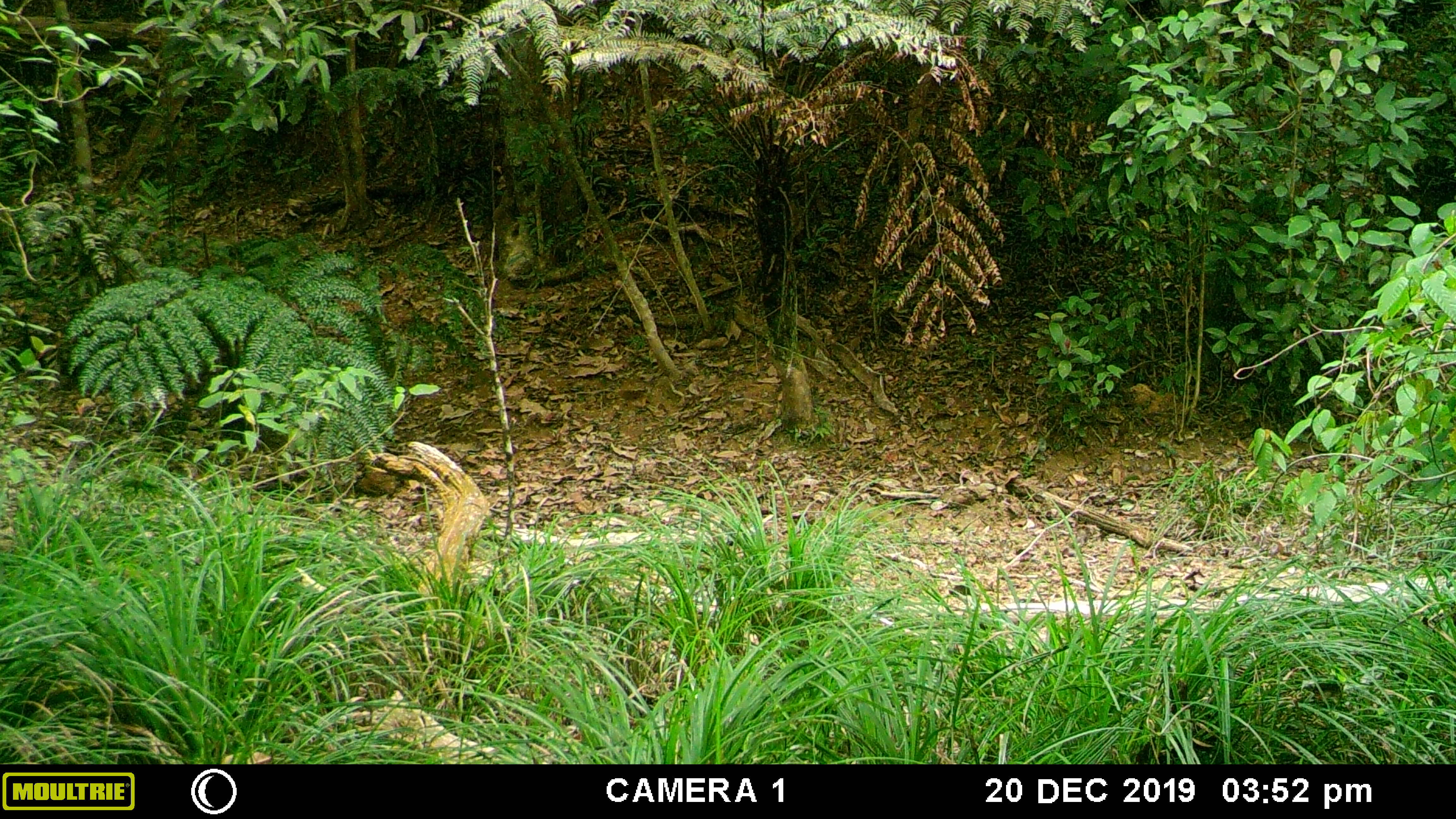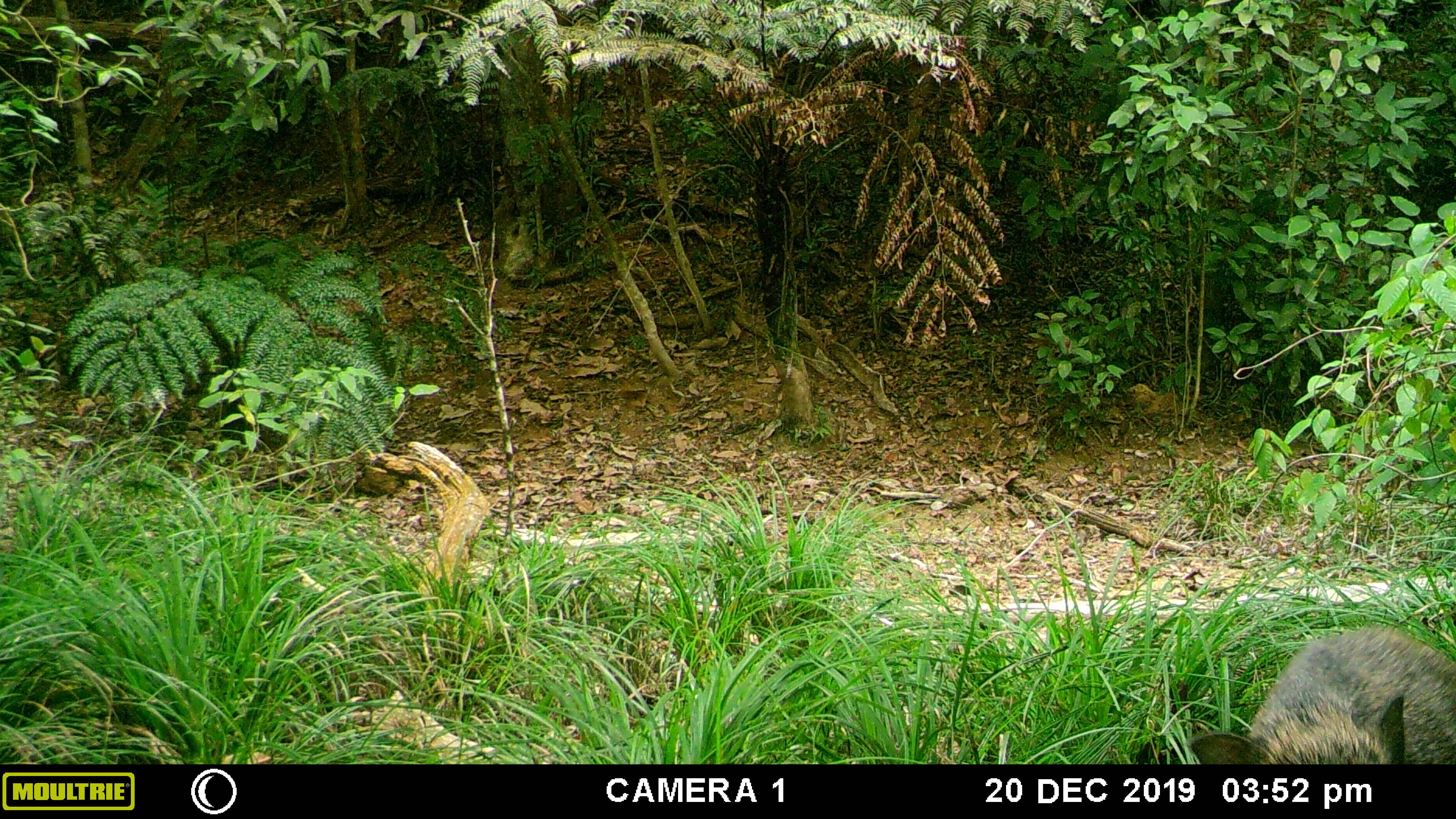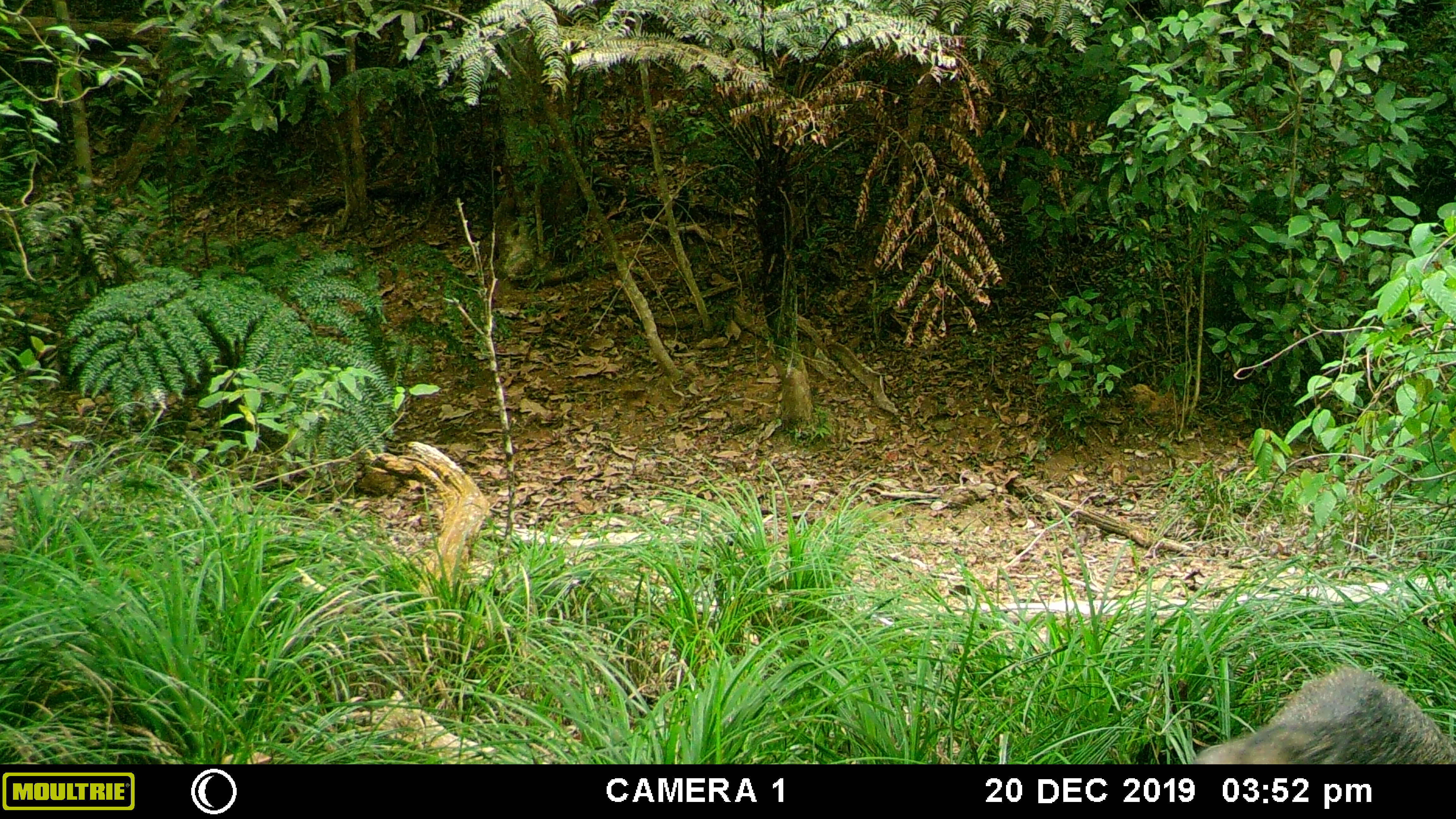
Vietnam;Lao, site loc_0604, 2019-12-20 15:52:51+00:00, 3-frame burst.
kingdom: Animalia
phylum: Chordata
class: Mammalia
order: Artiodactyla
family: Suidae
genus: Sus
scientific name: Sus scrofa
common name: eurasian wild pig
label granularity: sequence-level